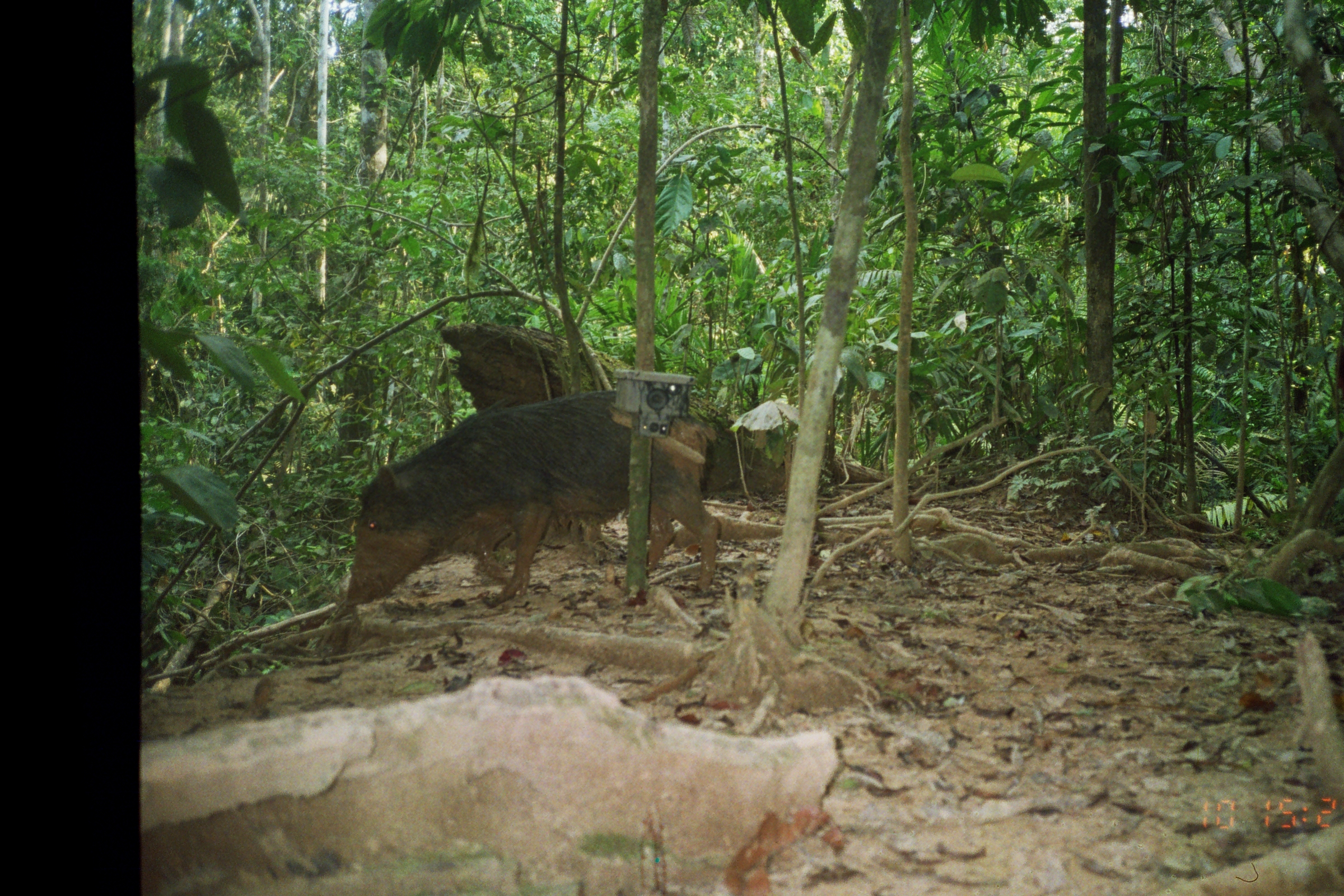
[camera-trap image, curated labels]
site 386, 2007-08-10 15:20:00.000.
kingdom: Animalia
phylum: Chordata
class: Mammalia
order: Artiodactyla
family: Tayassuidae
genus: Tayassu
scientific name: Tayassu pecari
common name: white-lipped peccary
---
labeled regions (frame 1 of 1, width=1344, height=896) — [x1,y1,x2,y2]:
tayassu pecari: [341,388,721,606]